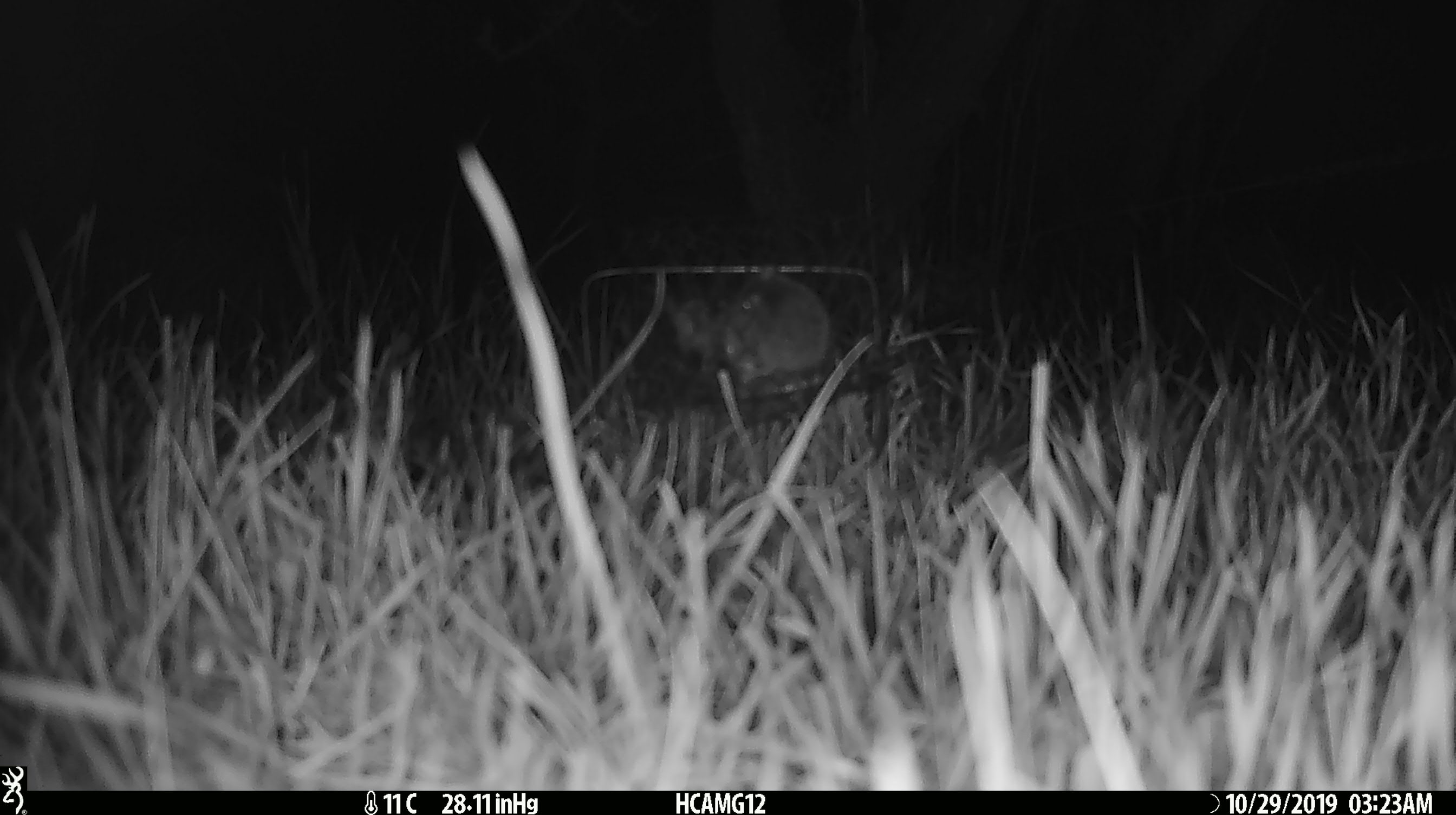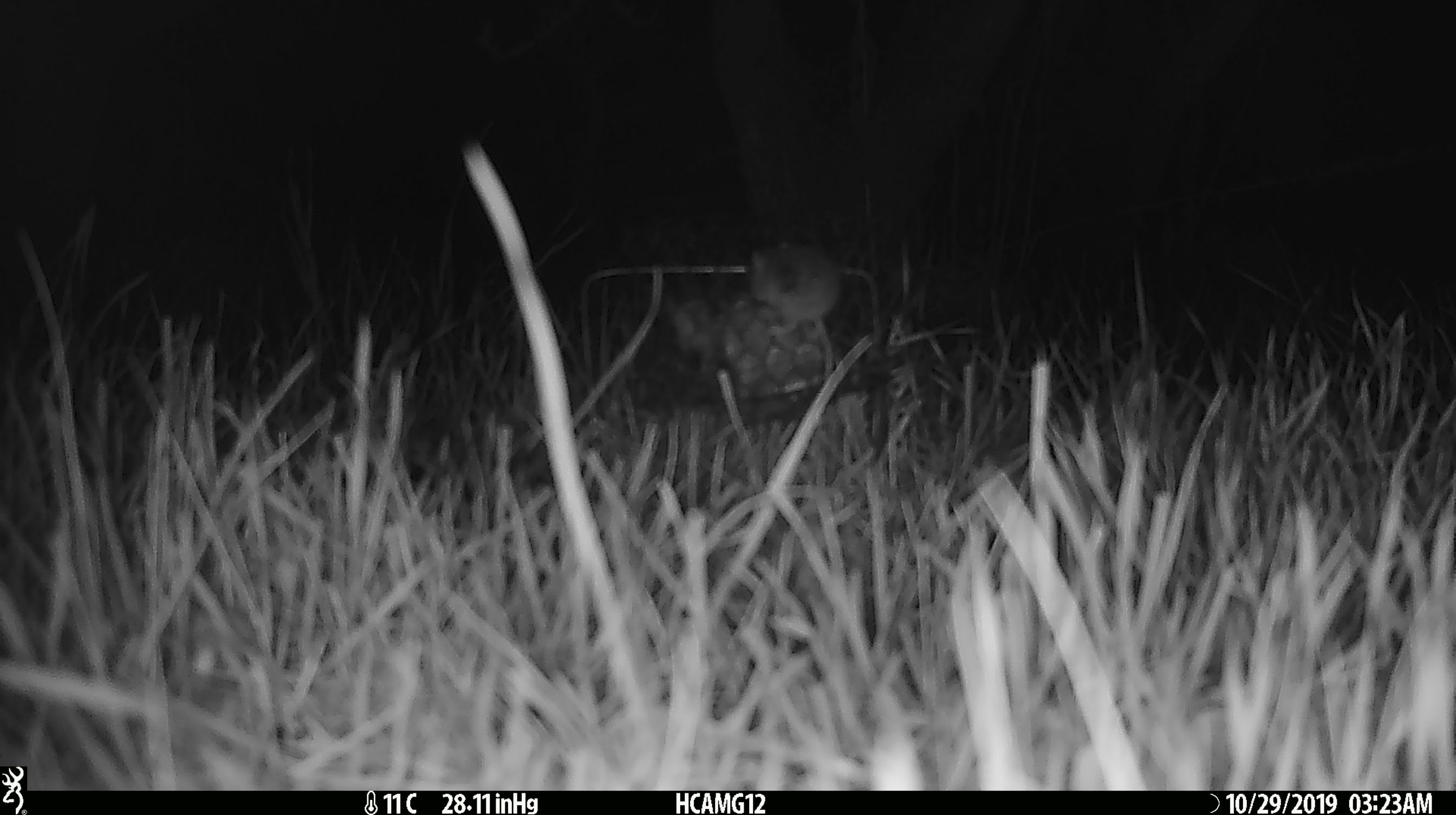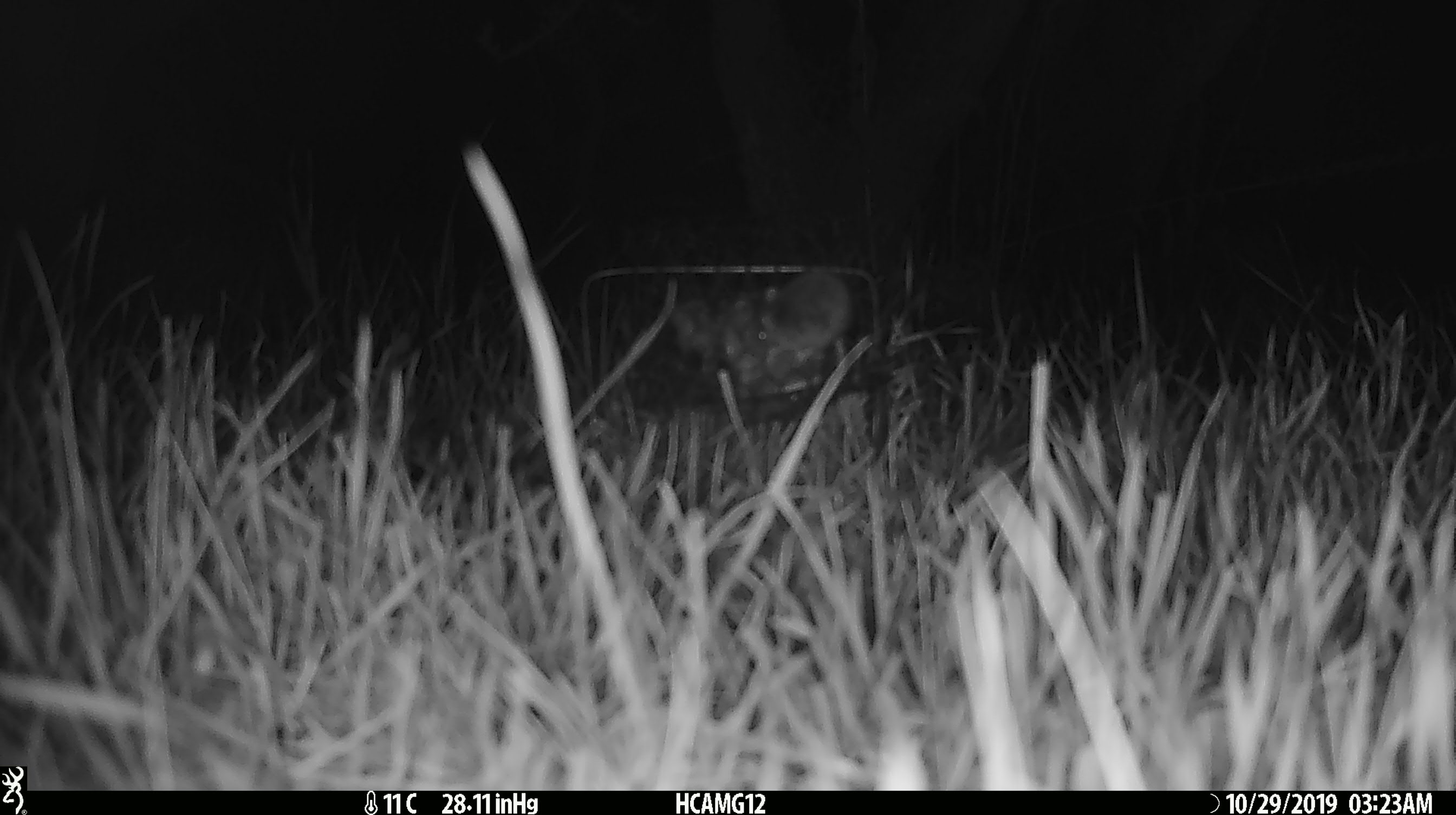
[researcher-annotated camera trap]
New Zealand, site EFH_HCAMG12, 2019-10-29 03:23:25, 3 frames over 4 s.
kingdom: Animalia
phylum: Chordata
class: Mammalia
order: Rodentia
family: Muridae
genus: Mus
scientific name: Mus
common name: mouse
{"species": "mouse (Mus)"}